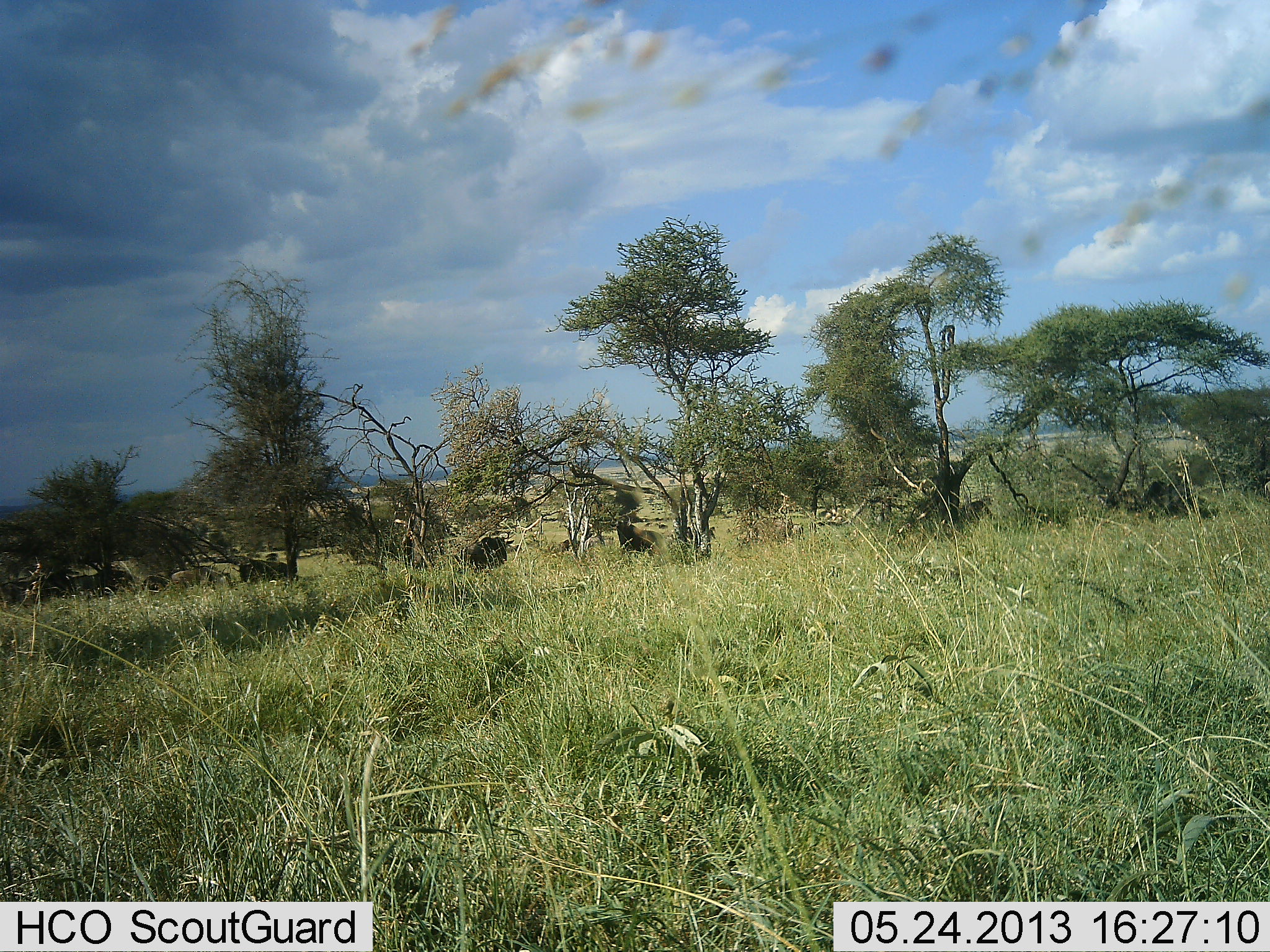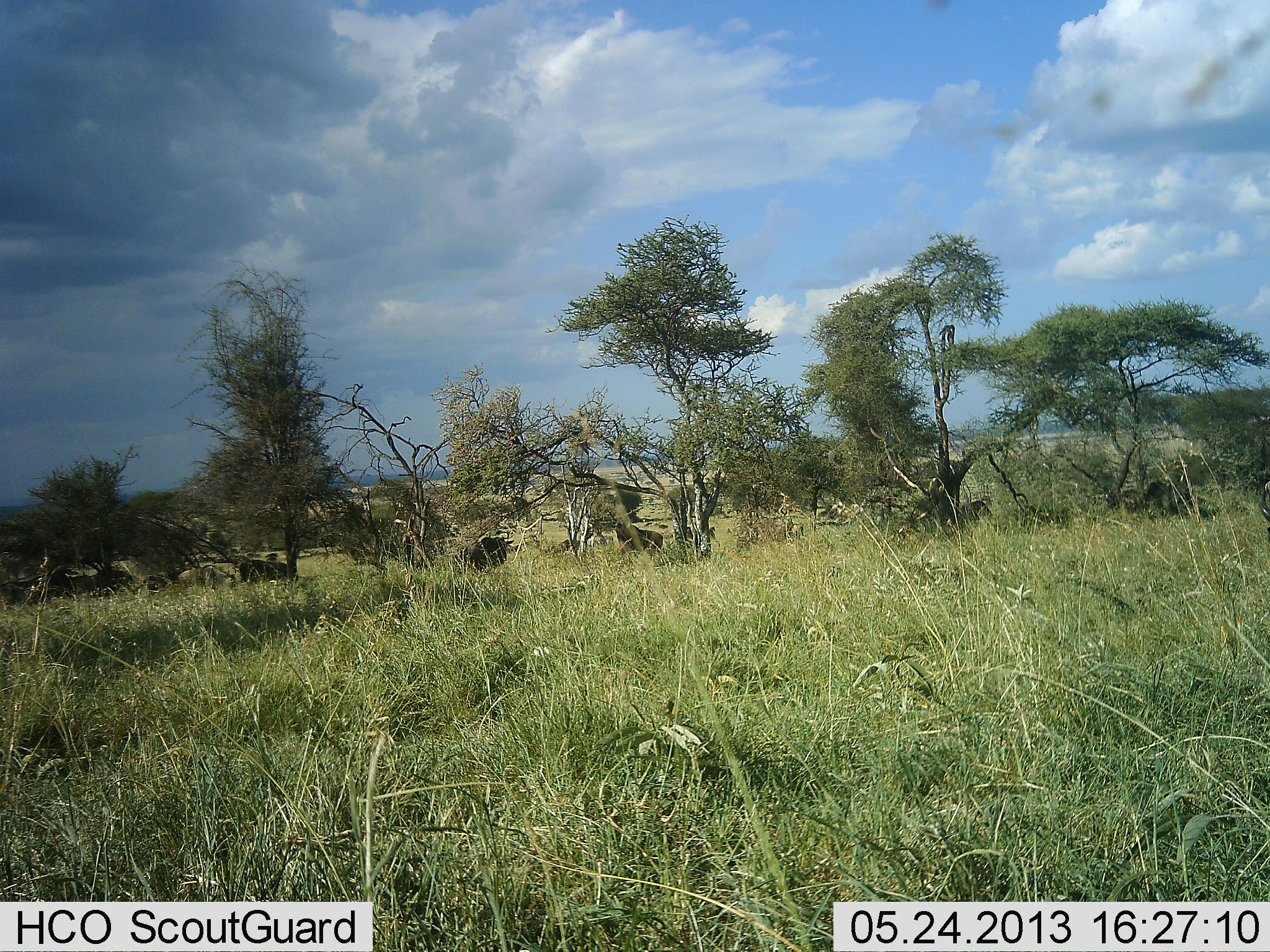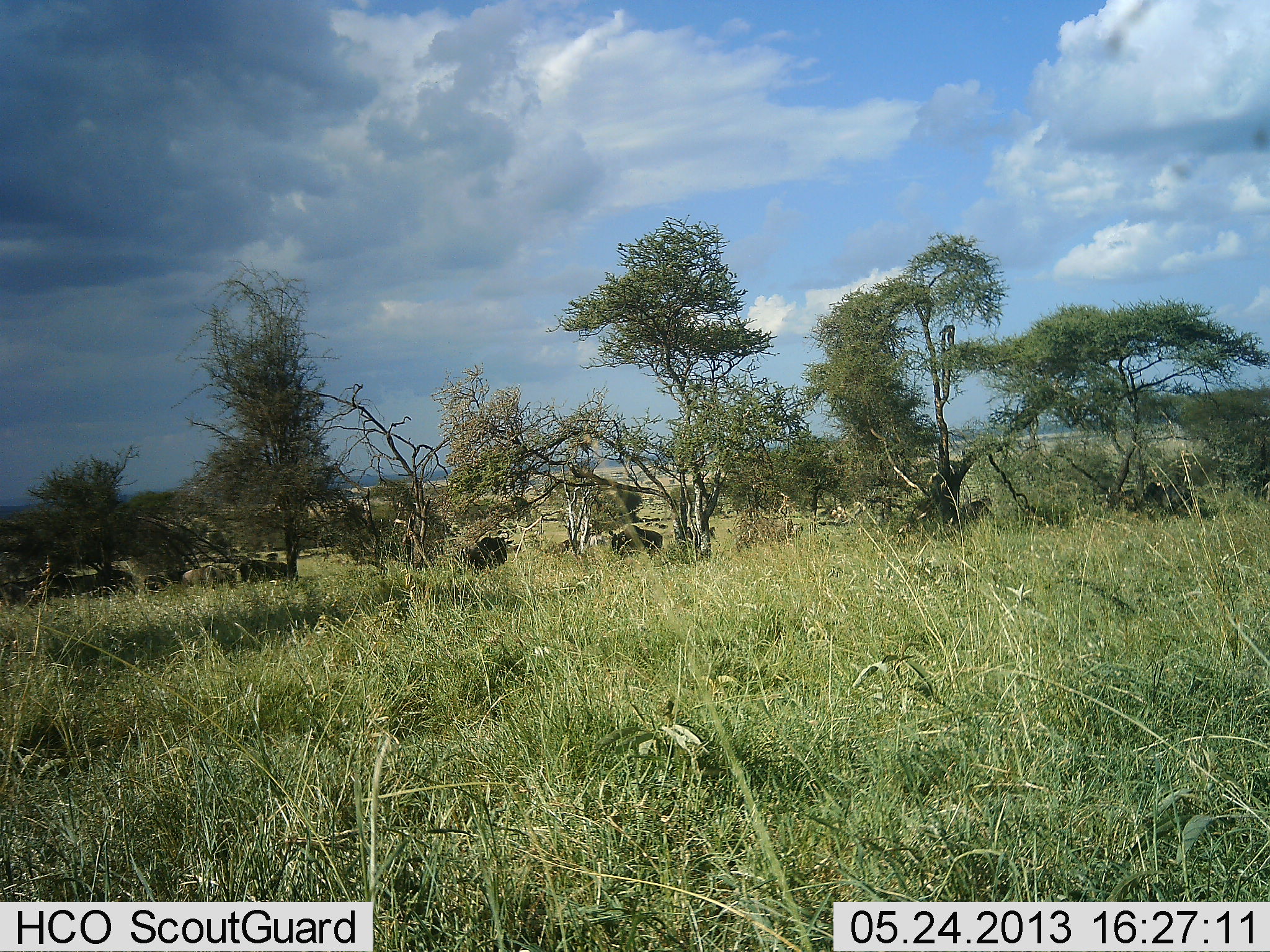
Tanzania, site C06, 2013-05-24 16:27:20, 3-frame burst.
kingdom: Animalia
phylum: Chordata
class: Mammalia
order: Artiodactyla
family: Bovidae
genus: Connochaetes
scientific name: Connochaetes taurinus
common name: blue wildebeest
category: wildebeest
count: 8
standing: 70%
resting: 0%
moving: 50%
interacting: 0%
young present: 0%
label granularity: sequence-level